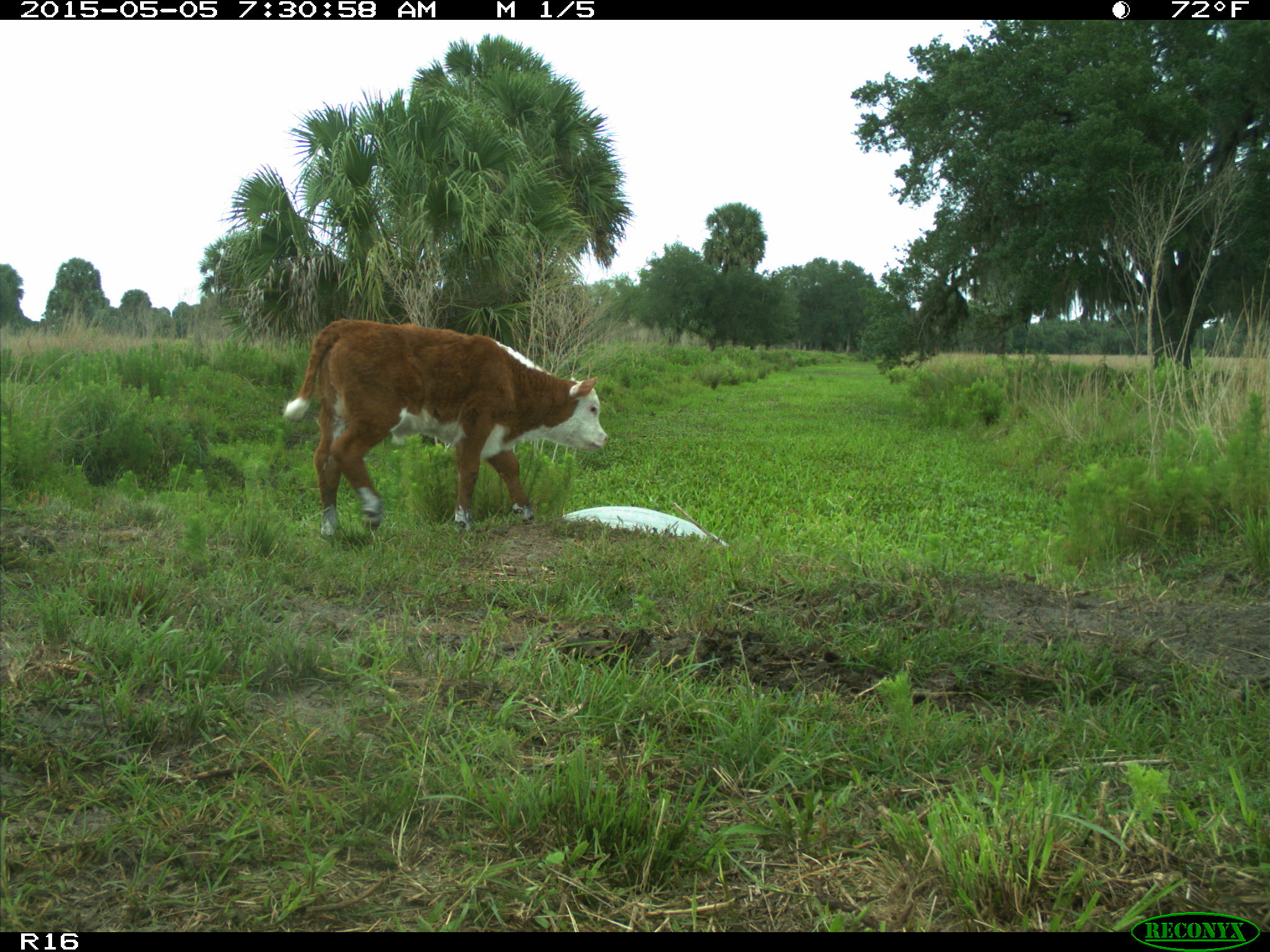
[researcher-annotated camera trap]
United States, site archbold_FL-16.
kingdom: Animalia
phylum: Chordata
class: Mammalia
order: Artiodactyla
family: Bovidae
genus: Bos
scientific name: Bos taurus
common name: domestic cow